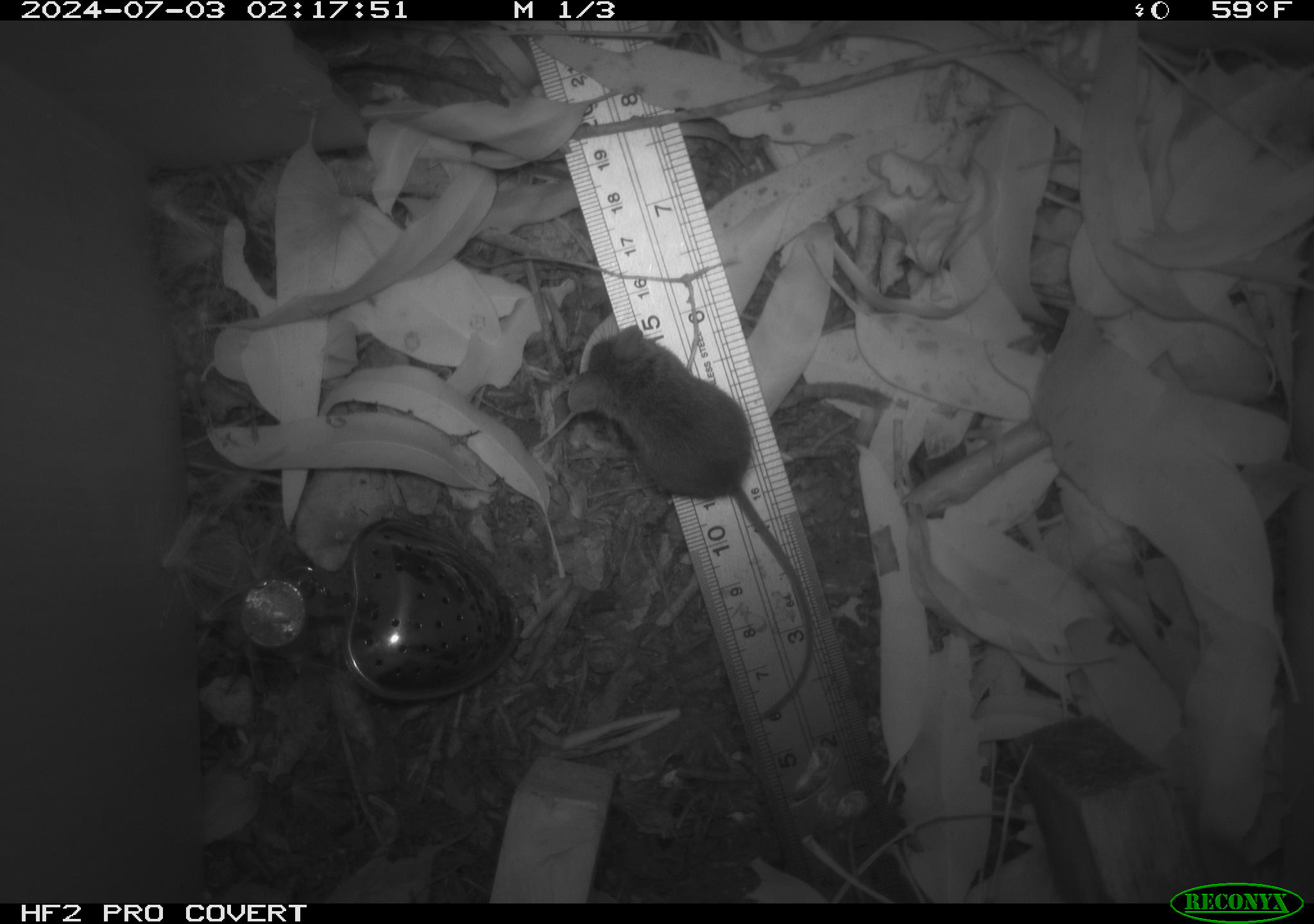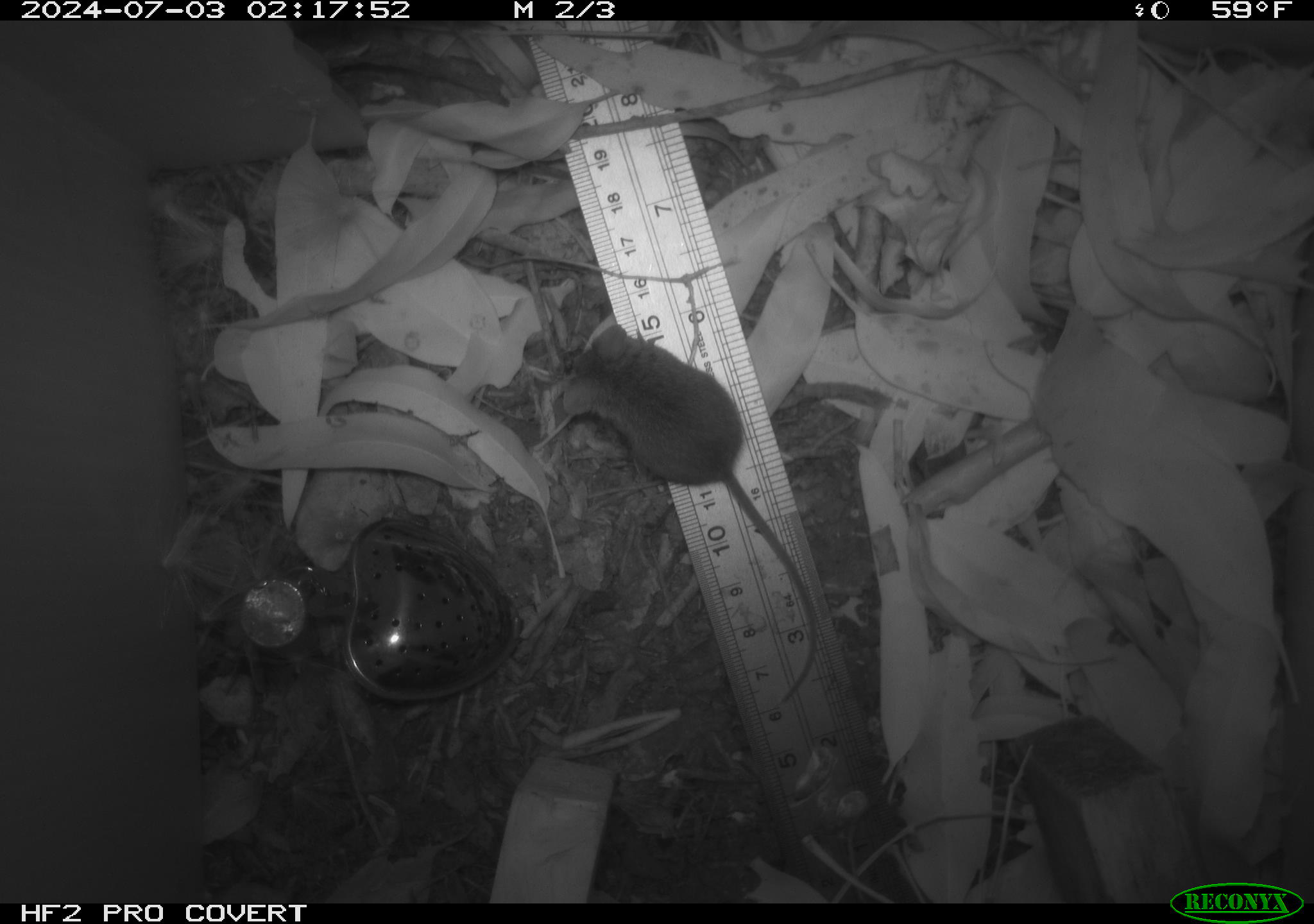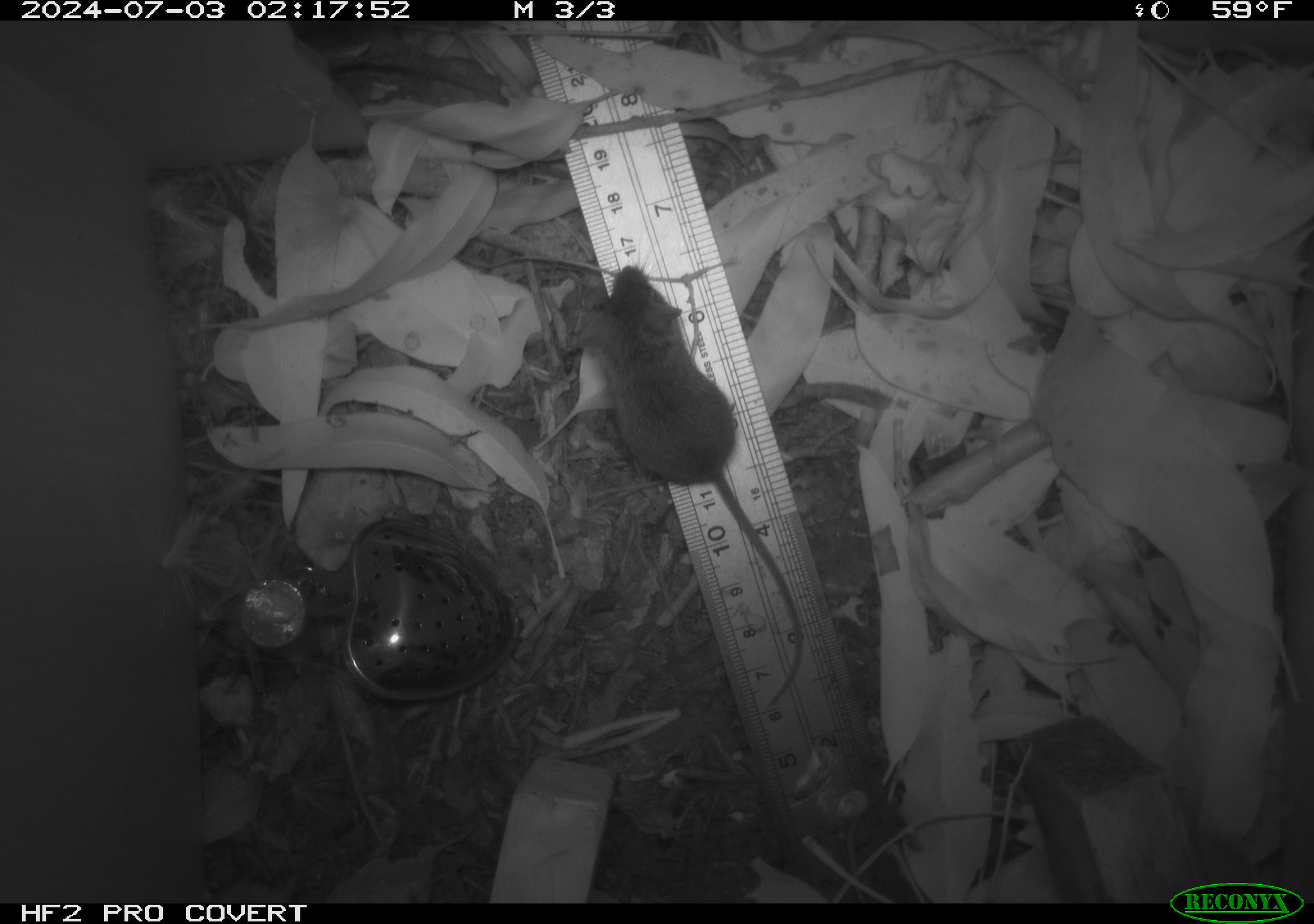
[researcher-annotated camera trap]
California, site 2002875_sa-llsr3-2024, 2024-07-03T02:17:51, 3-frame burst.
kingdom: Animalia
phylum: Chordata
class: Mammalia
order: Rodentia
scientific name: Rodentia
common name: mouse species